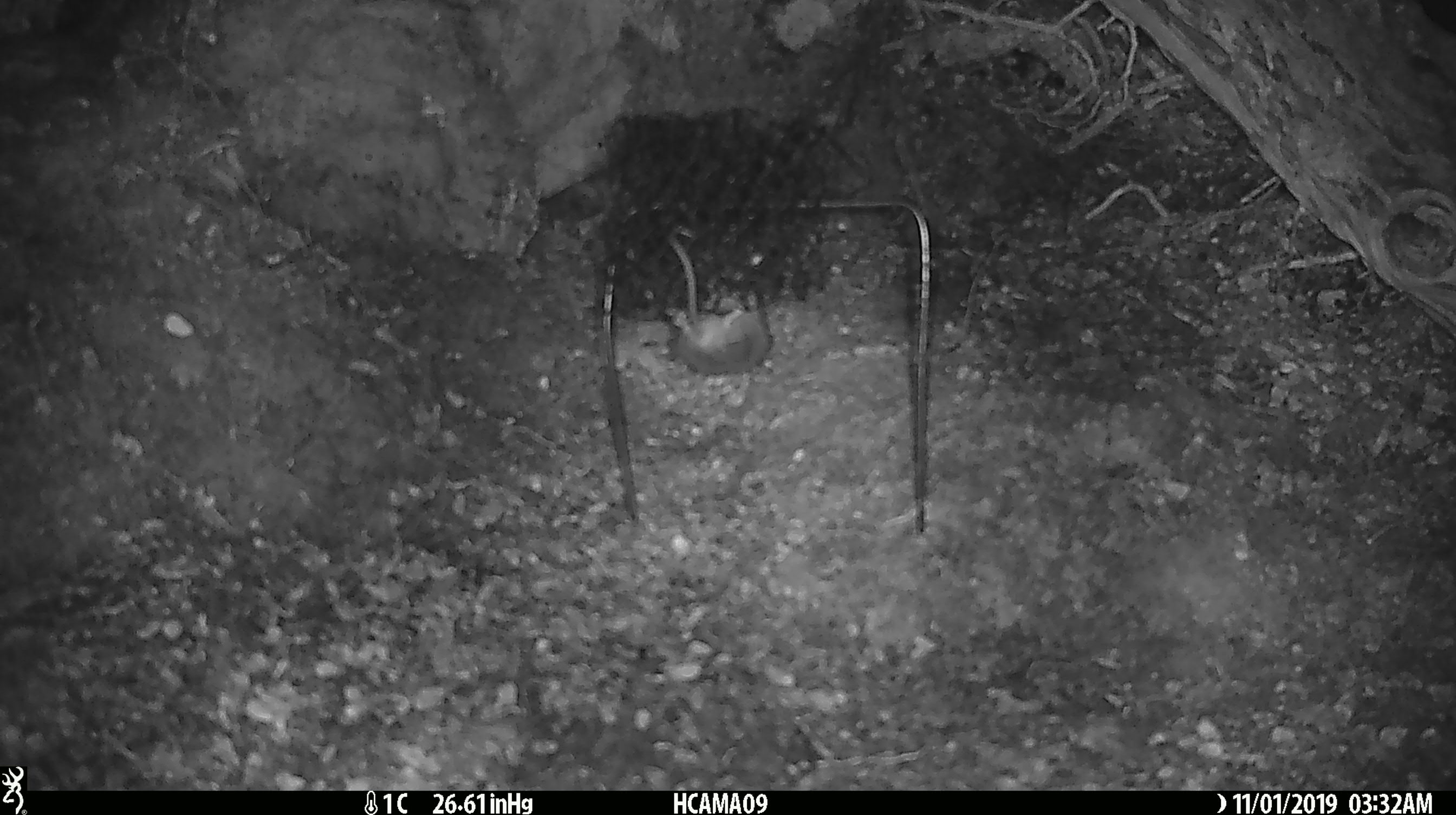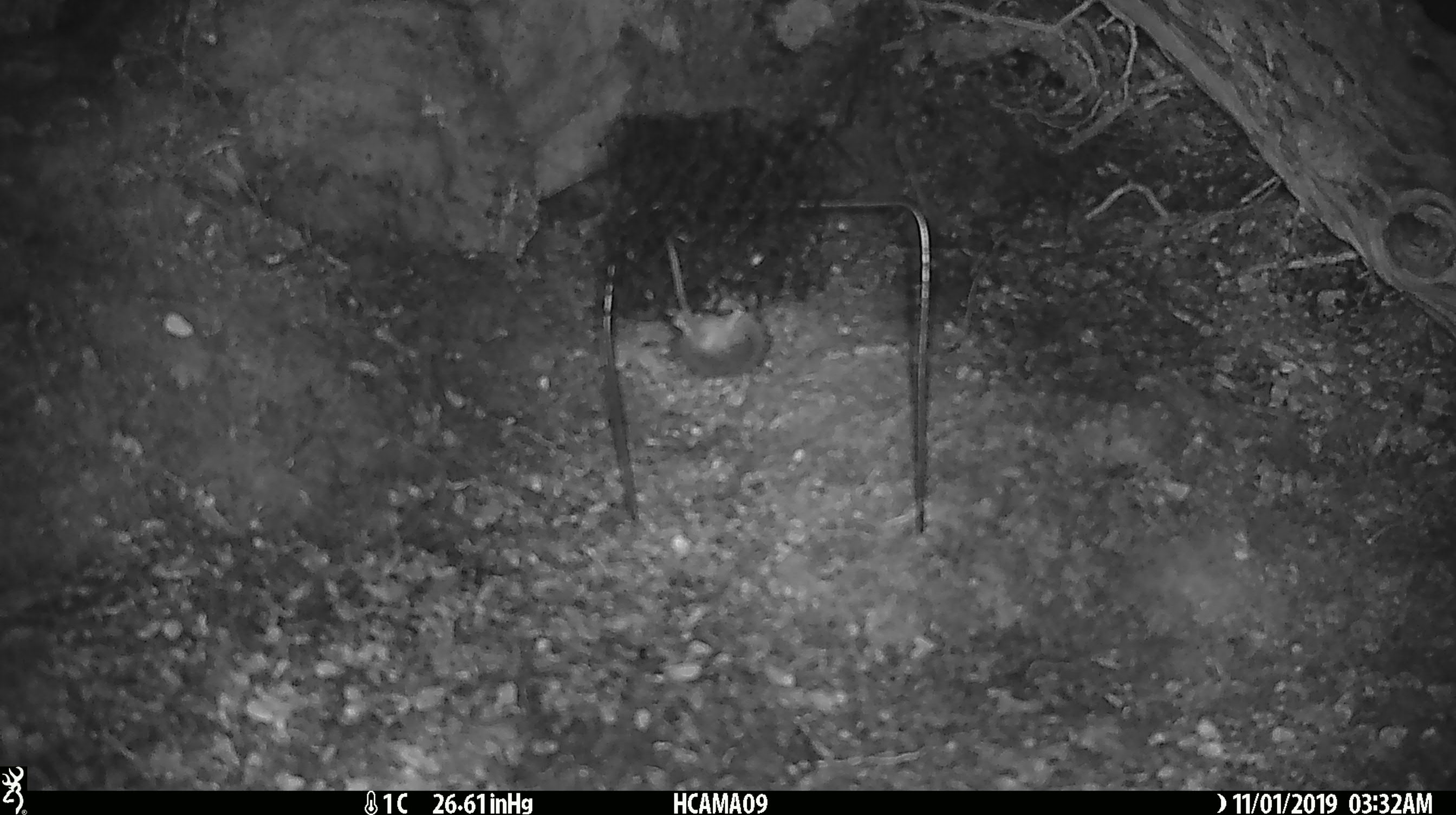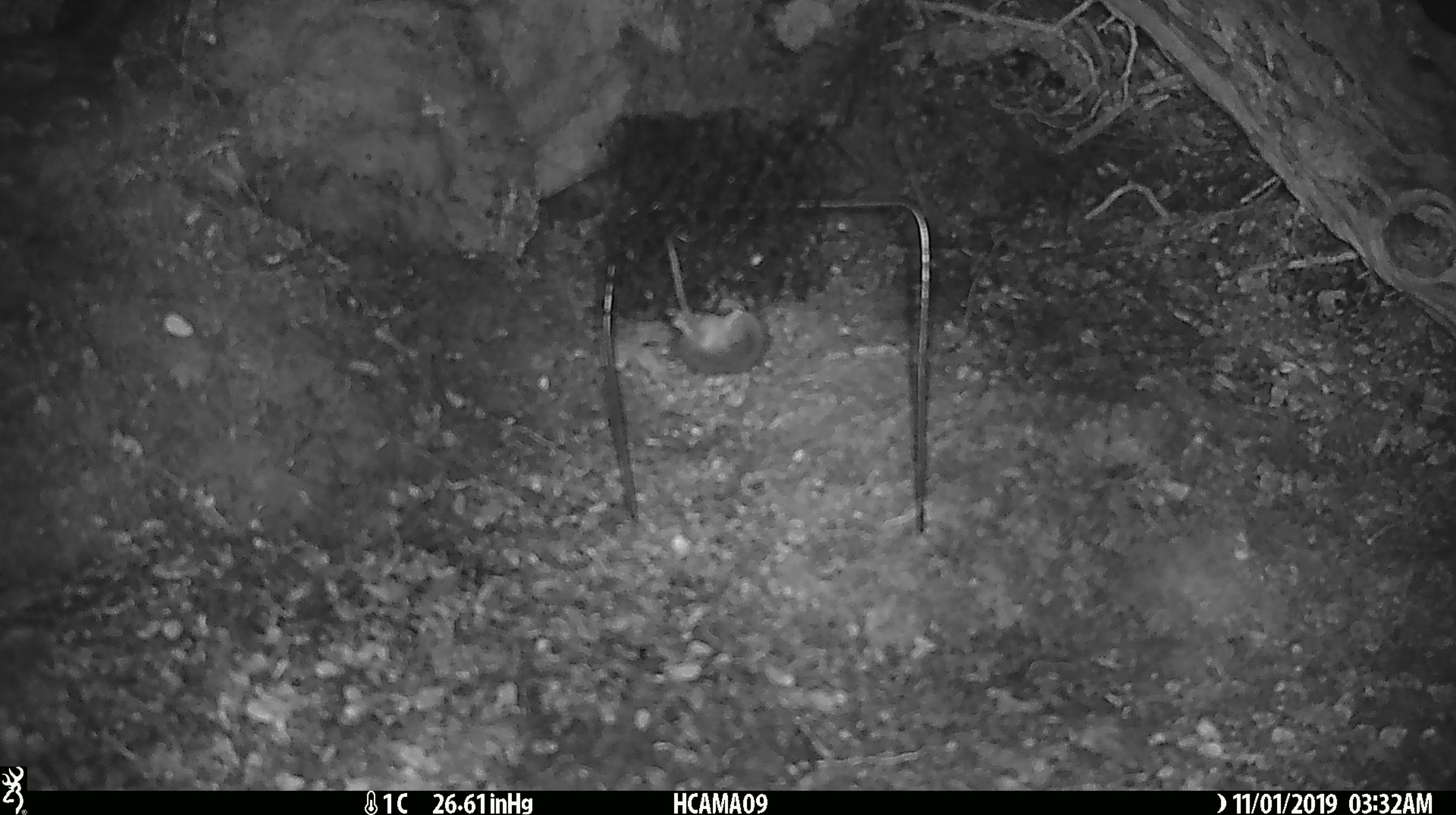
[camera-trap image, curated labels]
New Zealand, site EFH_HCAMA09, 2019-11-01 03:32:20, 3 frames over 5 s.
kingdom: Animalia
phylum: Chordata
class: Mammalia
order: Rodentia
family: Muridae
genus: Mus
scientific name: Mus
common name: mouse